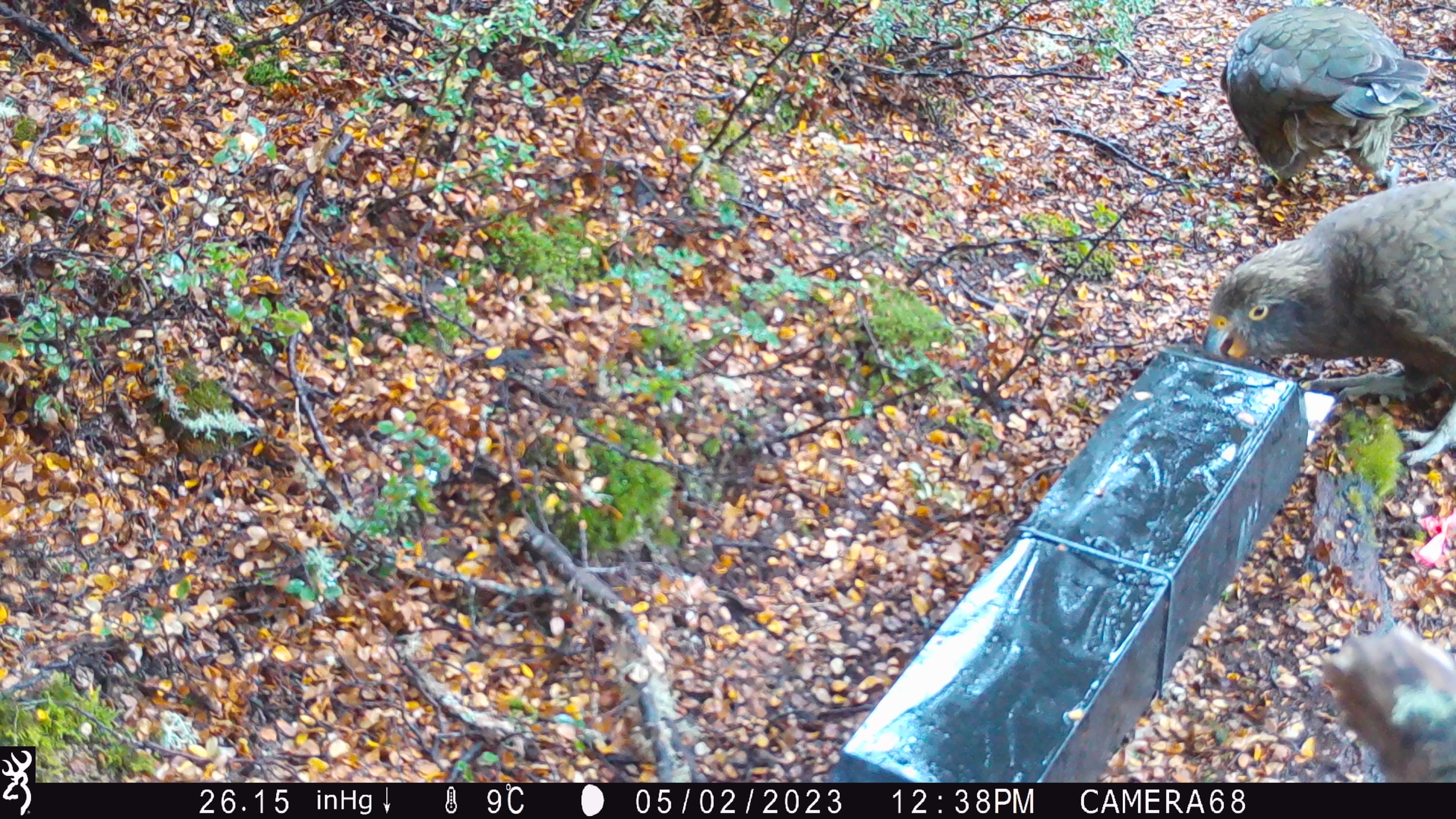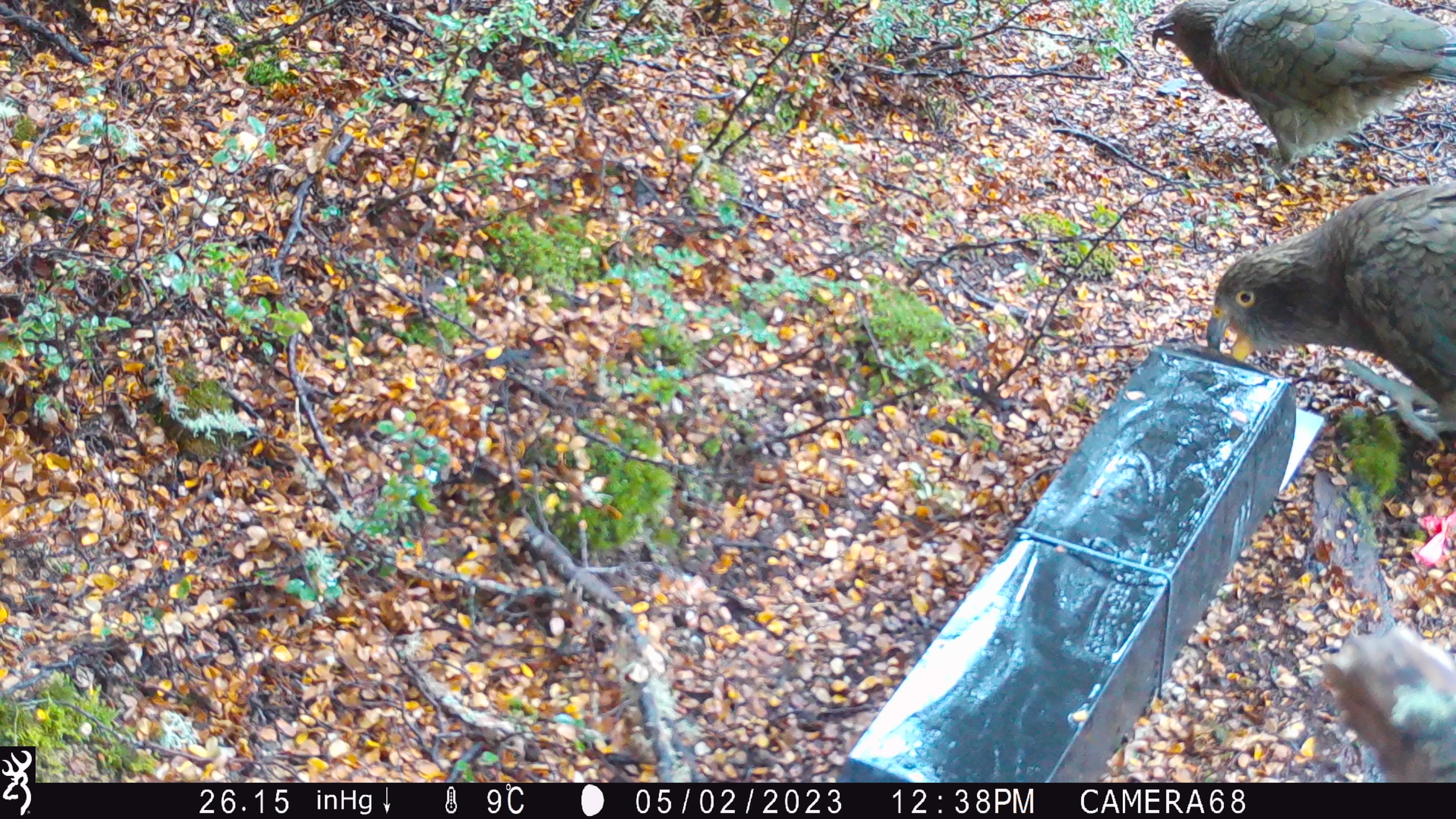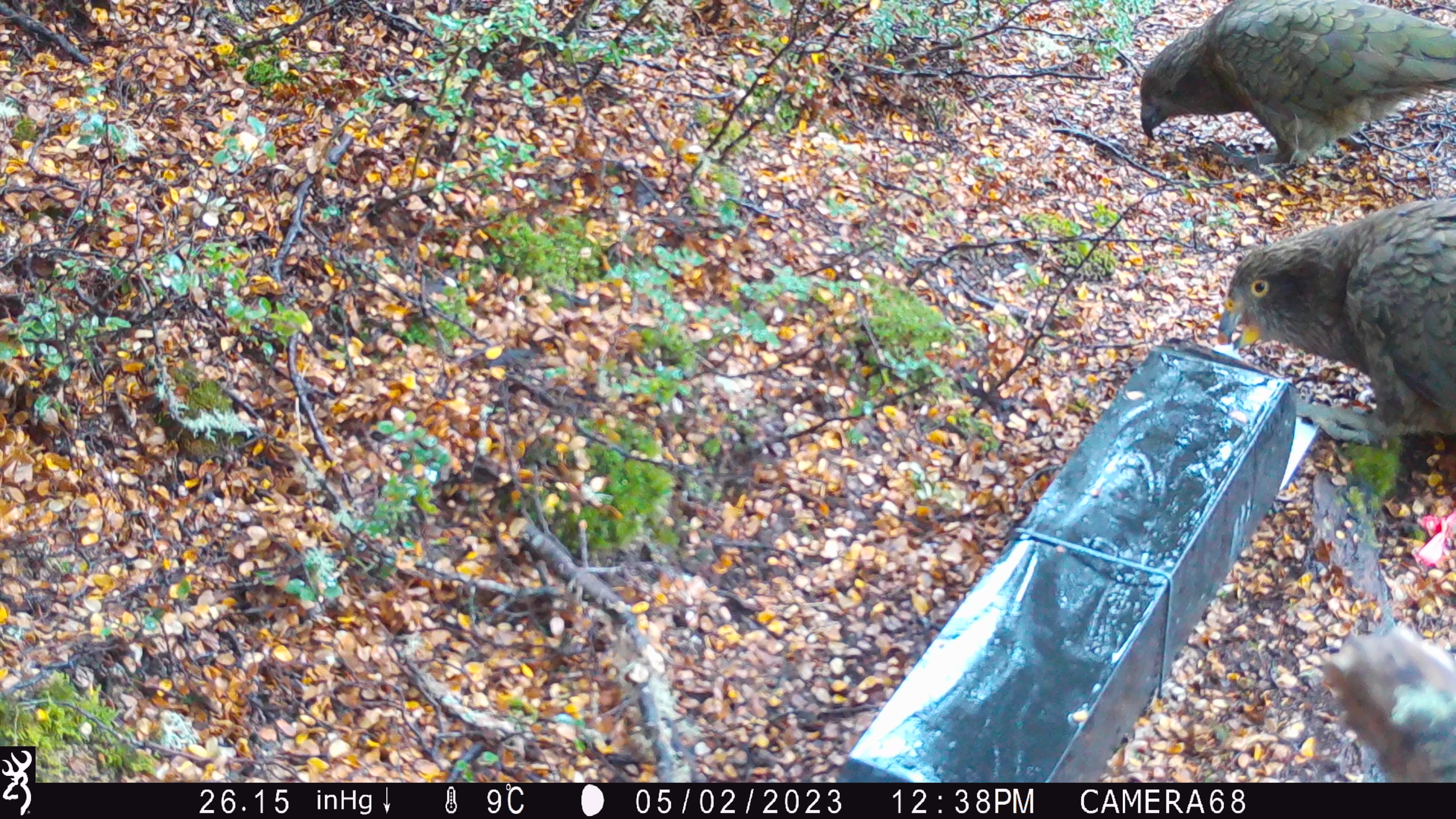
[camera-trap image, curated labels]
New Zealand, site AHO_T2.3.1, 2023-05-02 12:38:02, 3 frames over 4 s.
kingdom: Animalia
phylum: Chordata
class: Aves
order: Psittaciformes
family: Strigopidae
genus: Nestor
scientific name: Nestor notabilis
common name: kea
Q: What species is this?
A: Kea (Nestor notabilis).